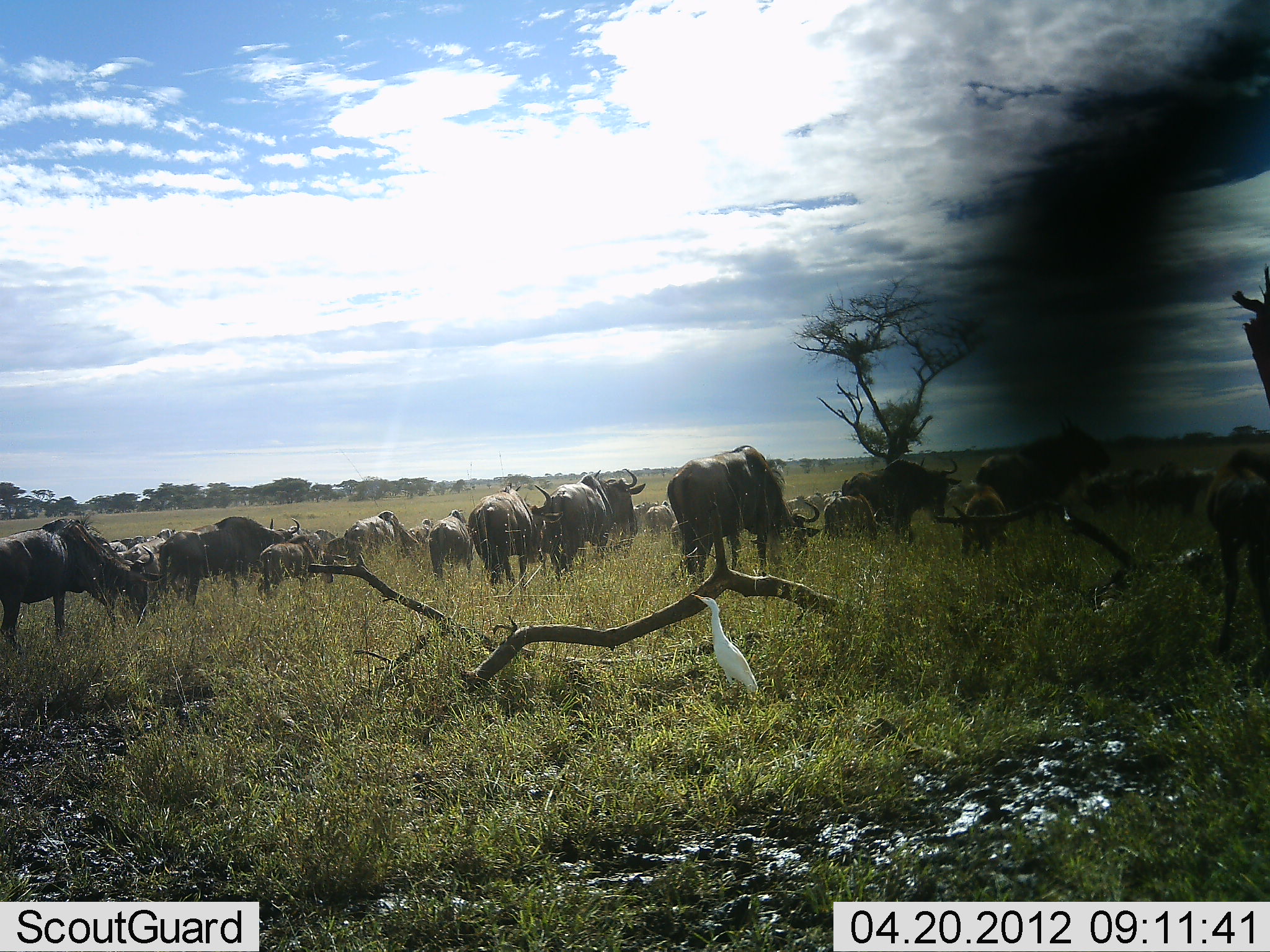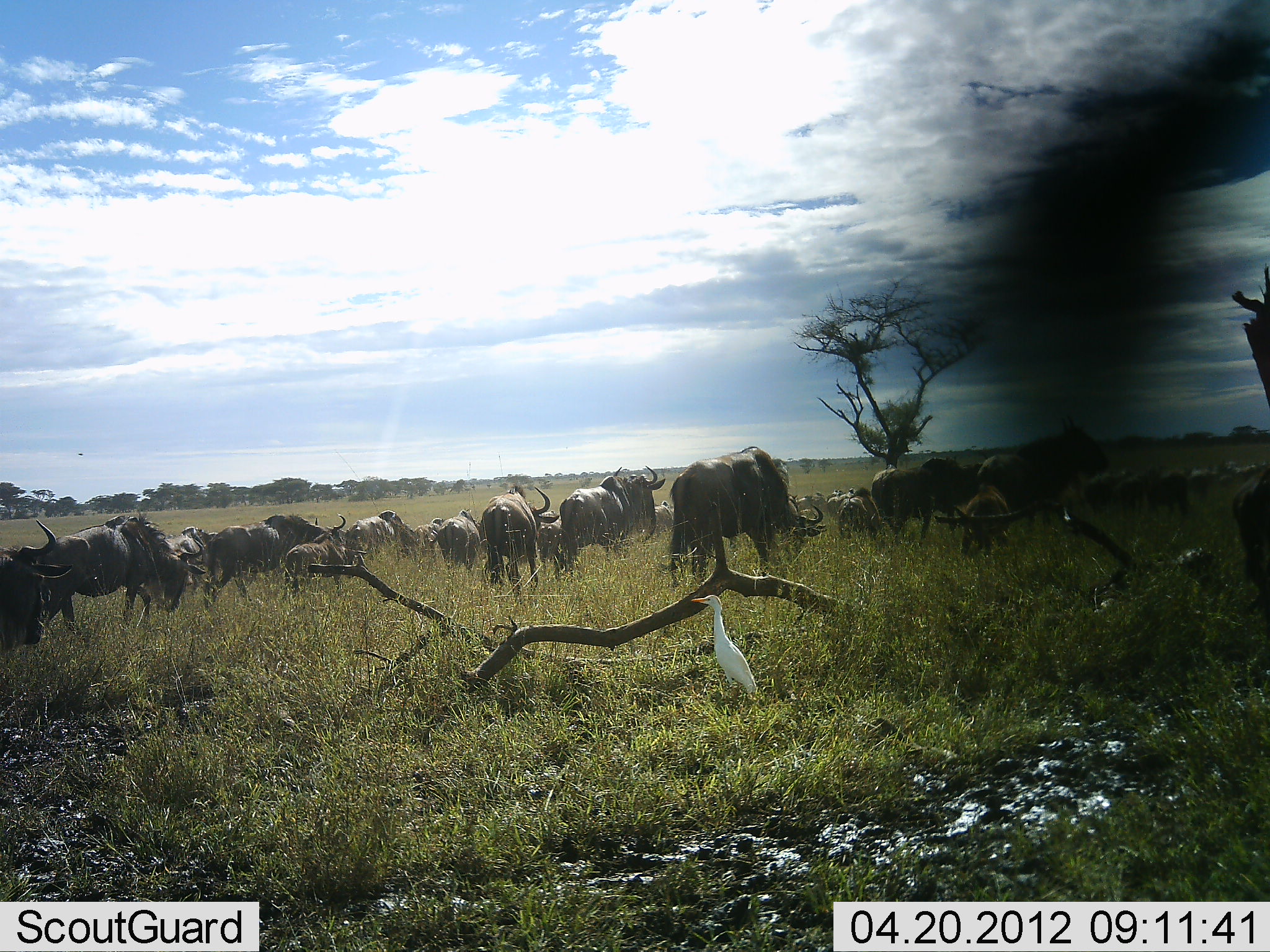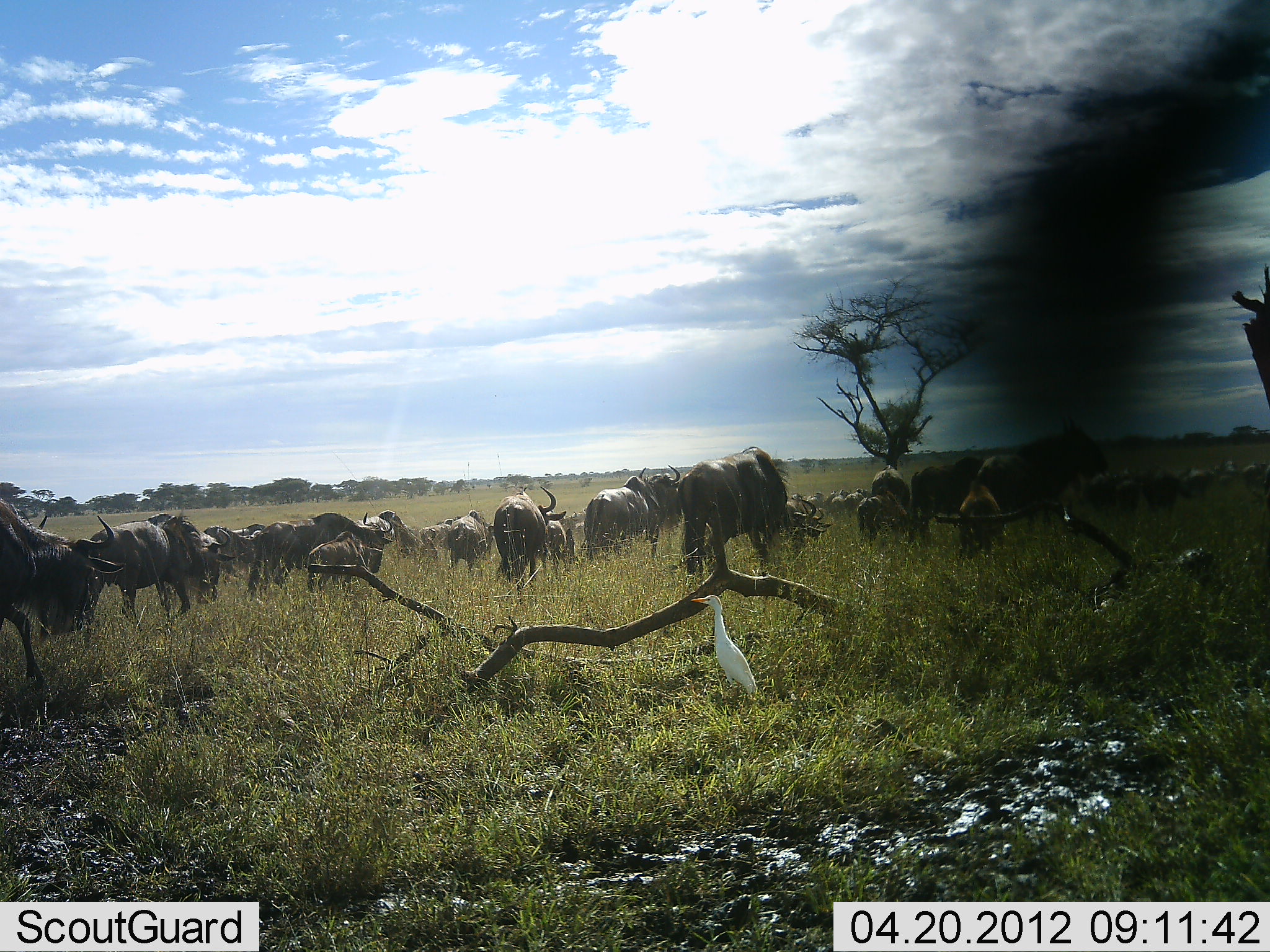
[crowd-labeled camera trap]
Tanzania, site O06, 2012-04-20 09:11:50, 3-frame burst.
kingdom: Animalia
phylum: Chordata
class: Aves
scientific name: Aves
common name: bird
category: otherbird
Otherbird (bird) (Aves), count 1. Behavior (volunteer vote fractions): standing 100%, resting 0%, moving 4%, interacting 0%. Young present (vote fraction): 0%. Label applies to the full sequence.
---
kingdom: Animalia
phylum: Chordata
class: Mammalia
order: Artiodactyla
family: Bovidae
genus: Connochaetes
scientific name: Connochaetes taurinus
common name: blue wildebeest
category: wildebeest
Wildebeest (blue wildebeest) (Connochaetes taurinus), count 11-50. Behavior (volunteer vote fractions): standing 21%, resting 0%, moving 97%, interacting 3%. Young present (vote fraction): 47%. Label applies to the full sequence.